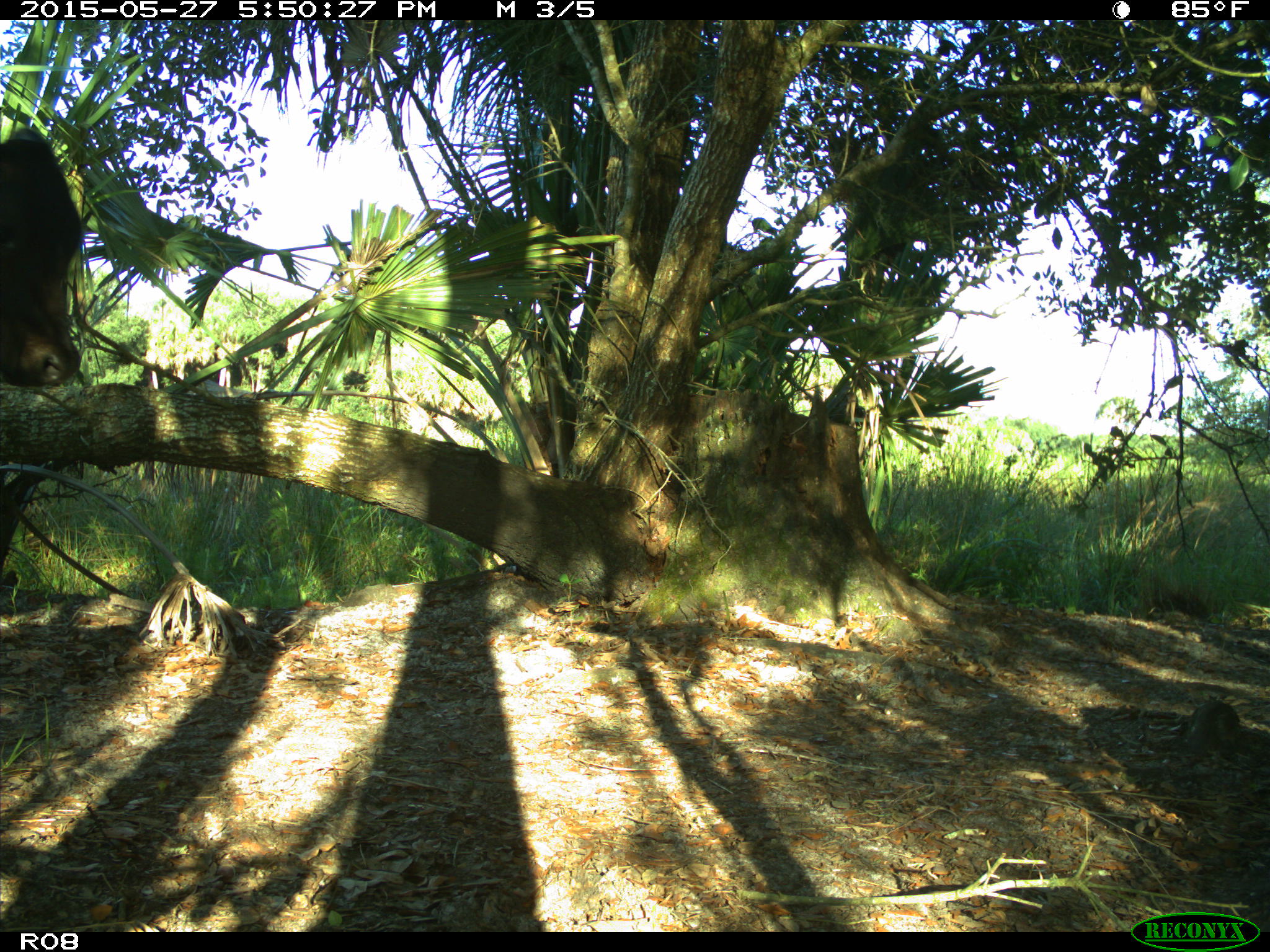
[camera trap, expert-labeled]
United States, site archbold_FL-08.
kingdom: Animalia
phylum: Chordata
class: Mammalia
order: Artiodactyla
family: Bovidae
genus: Bos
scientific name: Bos taurus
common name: domestic cow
Bos taurus (domestic cow).